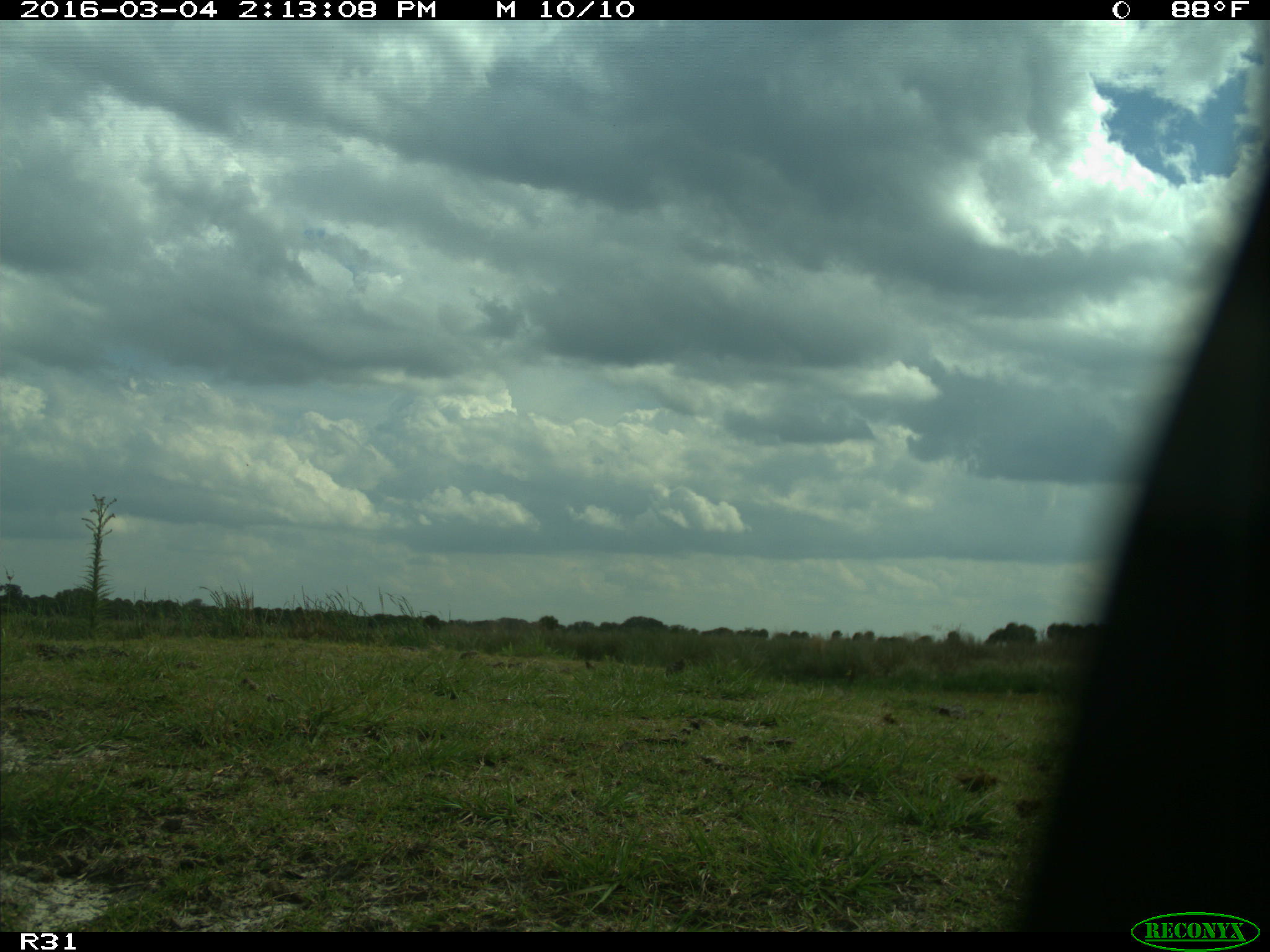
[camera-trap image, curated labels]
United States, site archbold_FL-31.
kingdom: Animalia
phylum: Chordata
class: Aves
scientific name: Aves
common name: birds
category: unidentified bird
Unidentified bird (birds) (Aves).